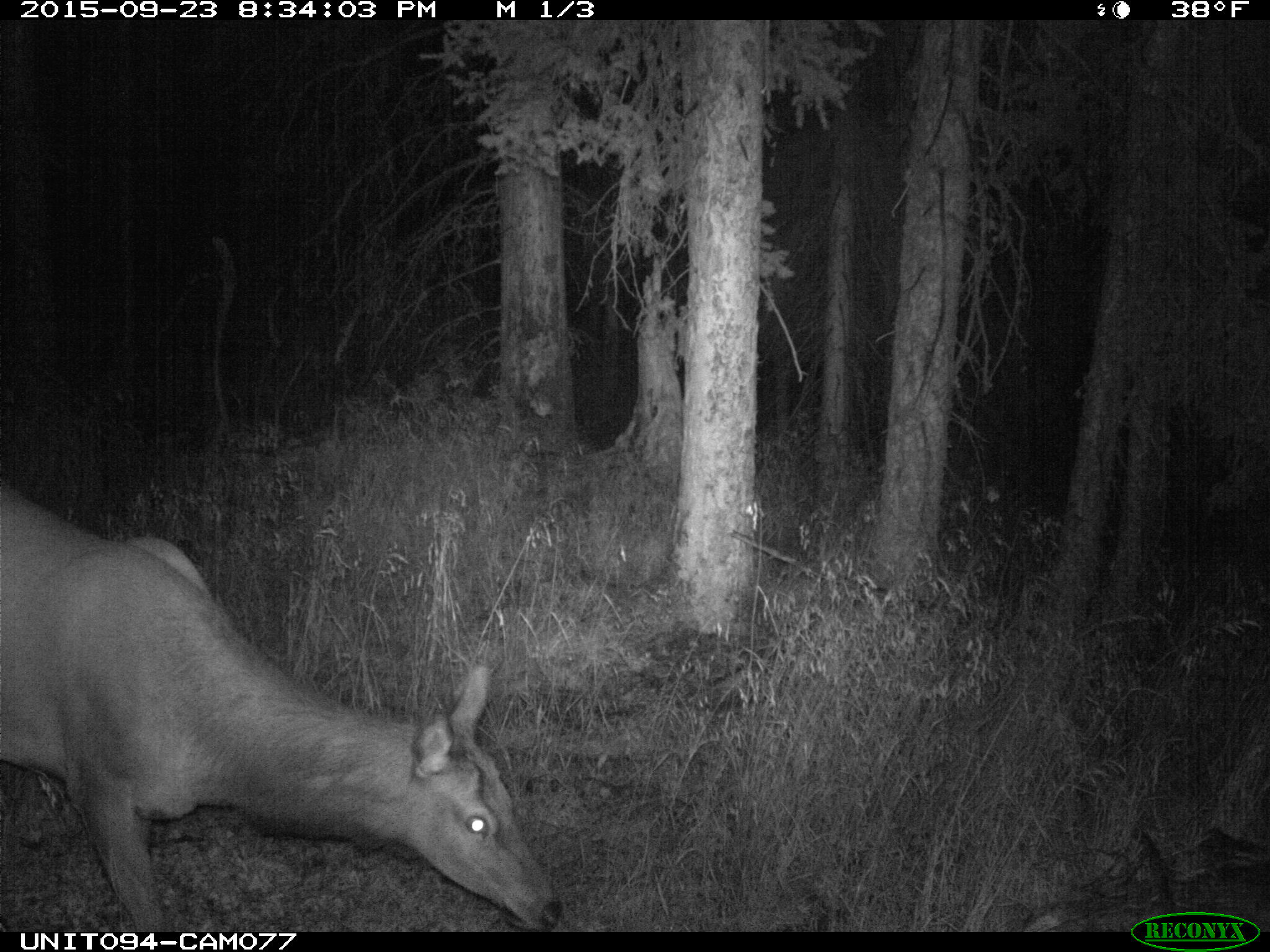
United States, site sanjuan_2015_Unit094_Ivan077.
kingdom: Animalia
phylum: Chordata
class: Mammalia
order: Artiodactyla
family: Cervidae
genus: Cervus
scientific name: Cervus elaphus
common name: red deer